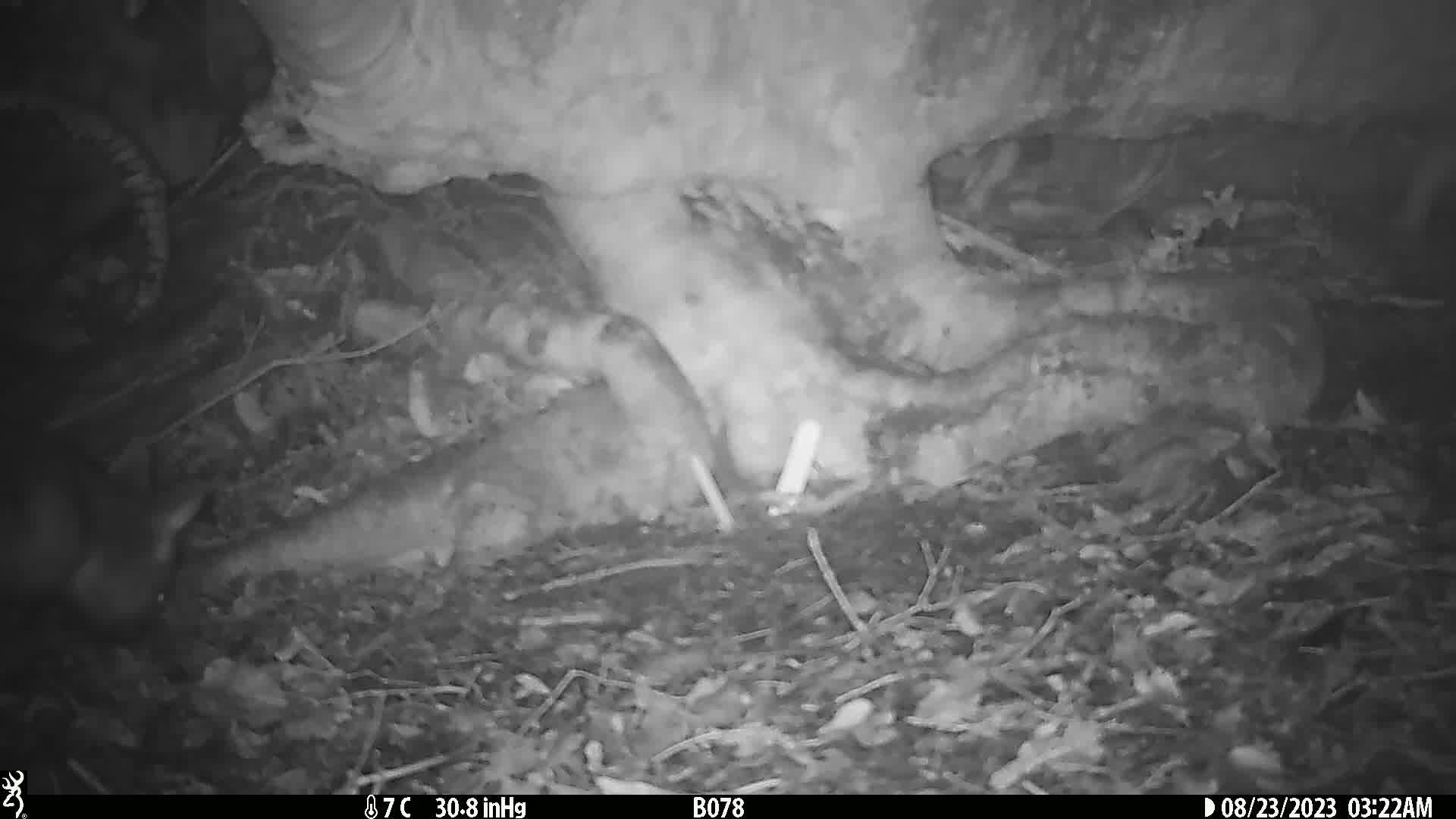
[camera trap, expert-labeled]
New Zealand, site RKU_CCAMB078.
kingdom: Animalia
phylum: Chordata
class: Mammalia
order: Diprotodontia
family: Phalangeridae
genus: Trichosurus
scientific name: Trichosurus vulpecula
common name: common brushtail possum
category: possum